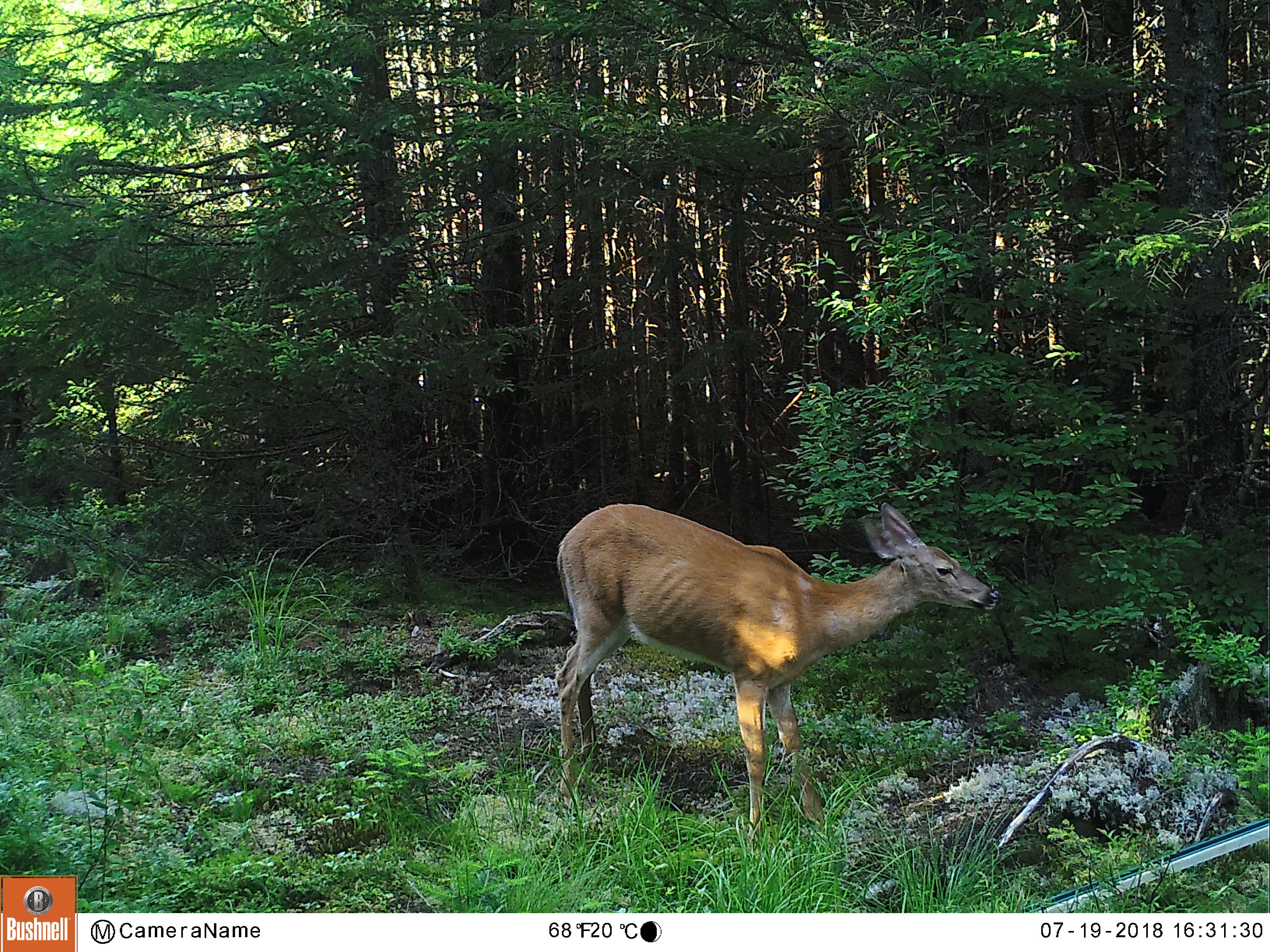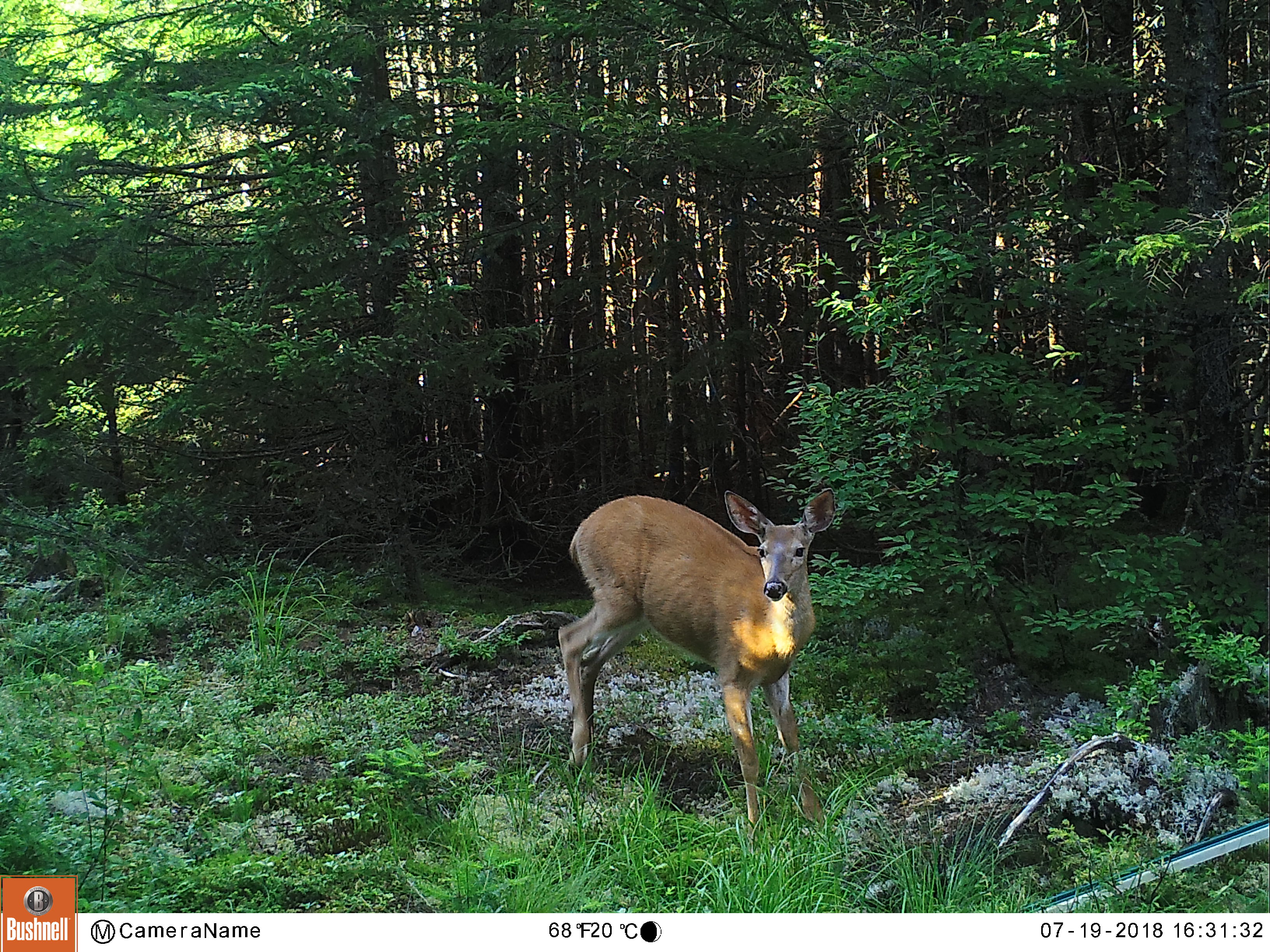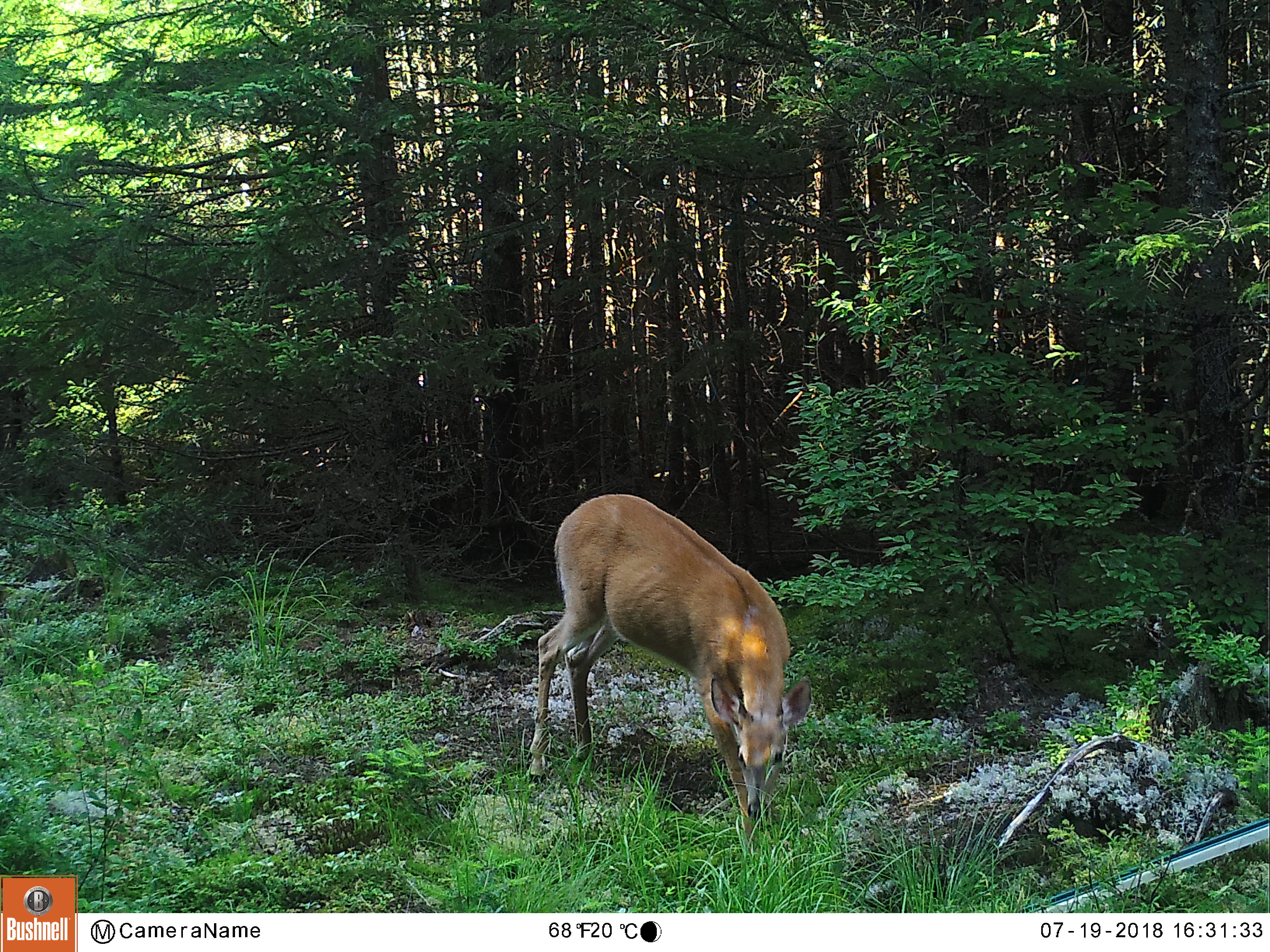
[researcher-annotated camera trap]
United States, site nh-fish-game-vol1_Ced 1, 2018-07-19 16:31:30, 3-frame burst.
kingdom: Animalia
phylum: Chordata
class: Mammalia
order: Artiodactyla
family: Cervidae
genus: Odocoileus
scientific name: Odocoileus virginianus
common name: white-tailed deer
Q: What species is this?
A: White-tailed deer (Odocoileus virginianus).